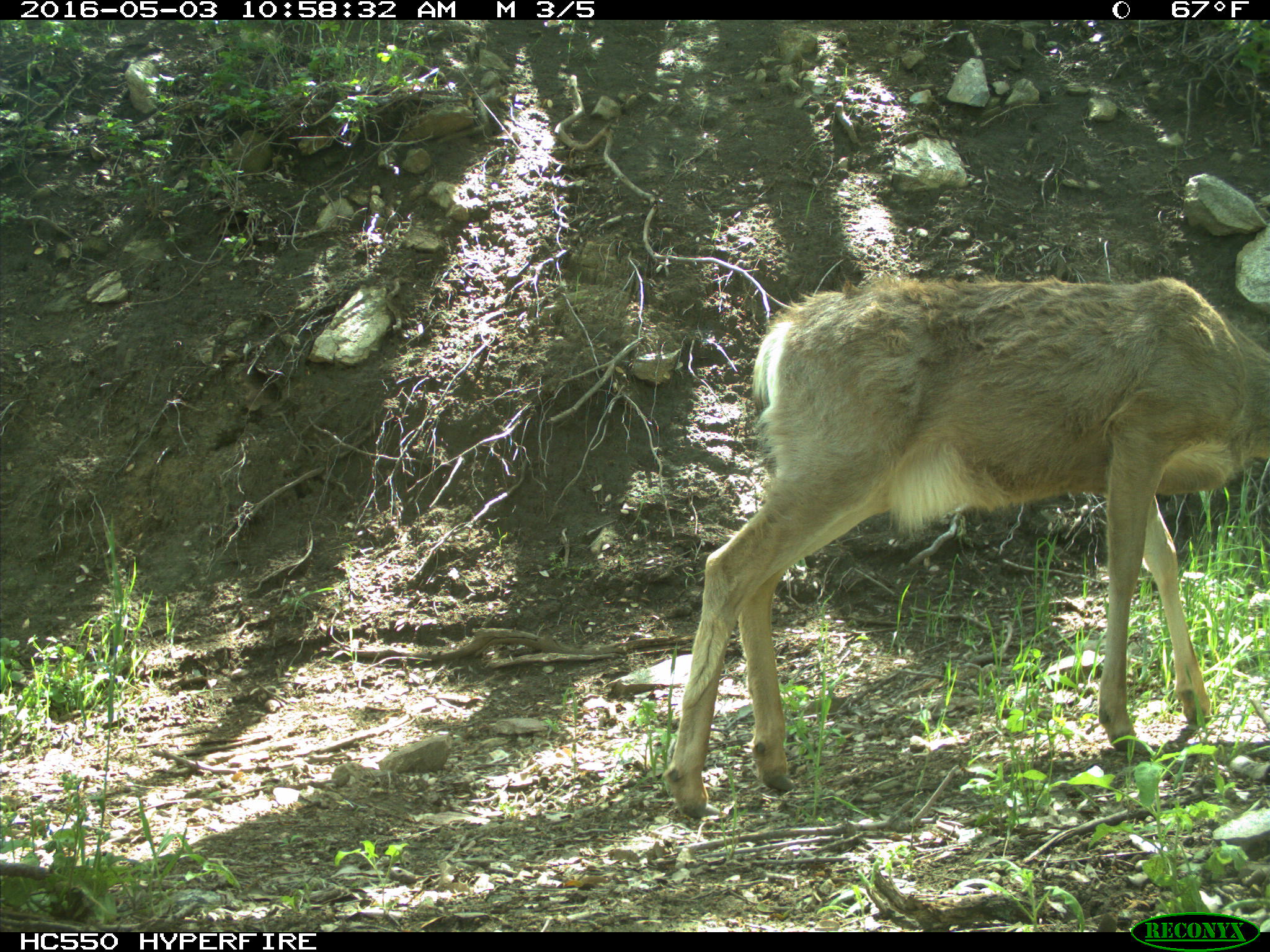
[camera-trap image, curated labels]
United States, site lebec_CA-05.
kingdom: Animalia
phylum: Chordata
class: Mammalia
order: Artiodactyla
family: Cervidae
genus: Odocoileus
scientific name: Odocoileus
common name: deer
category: unidentified deer